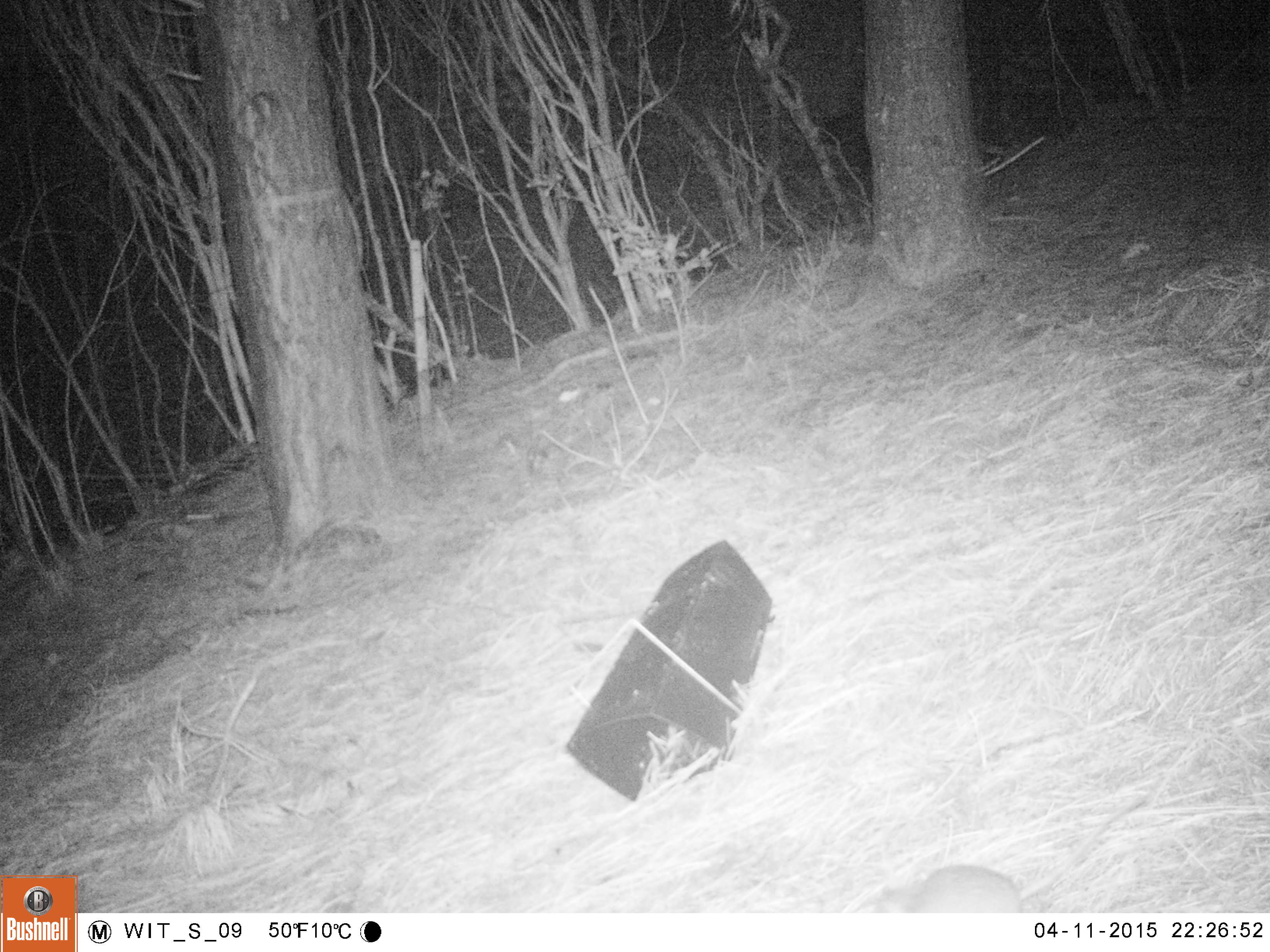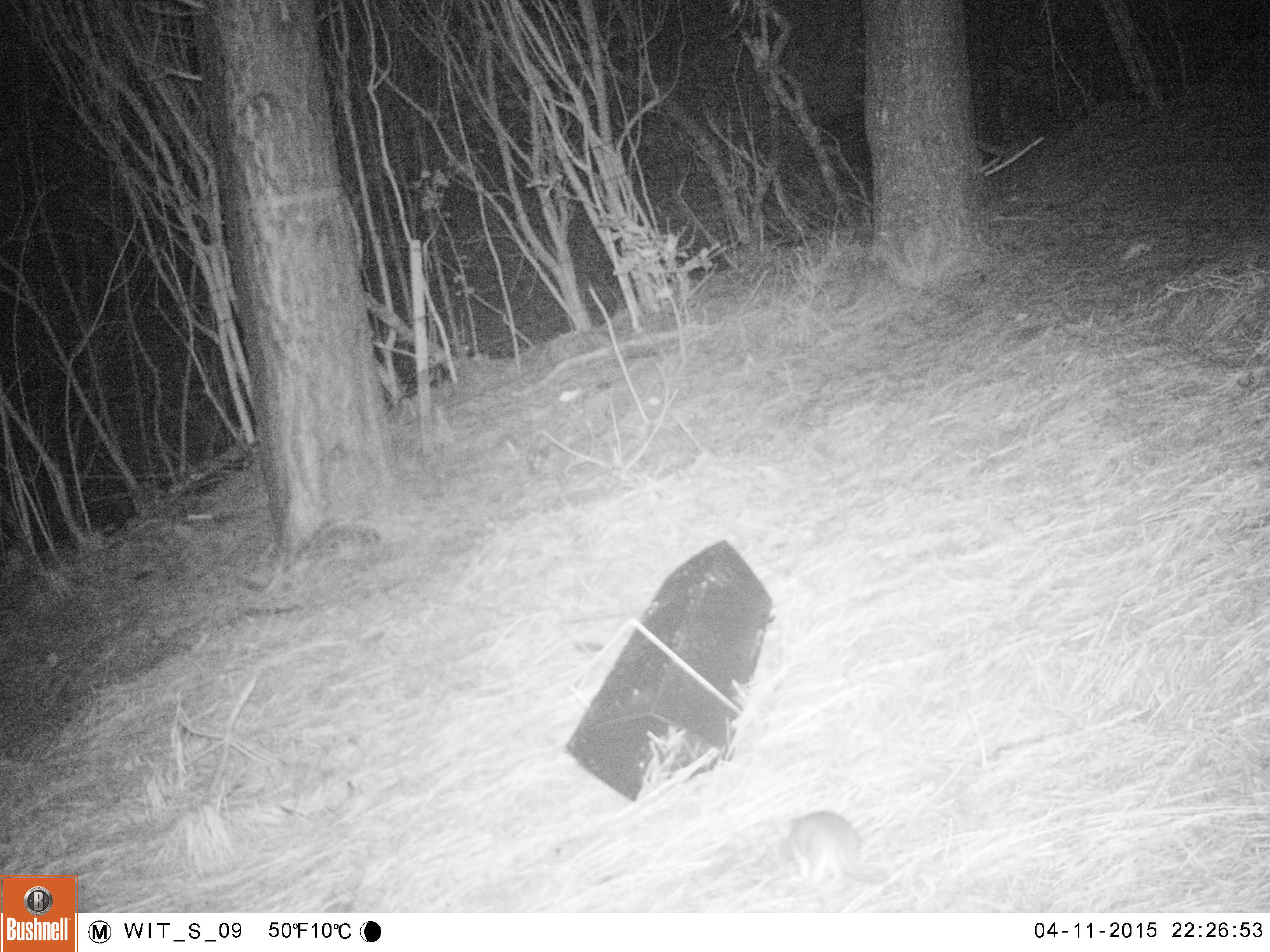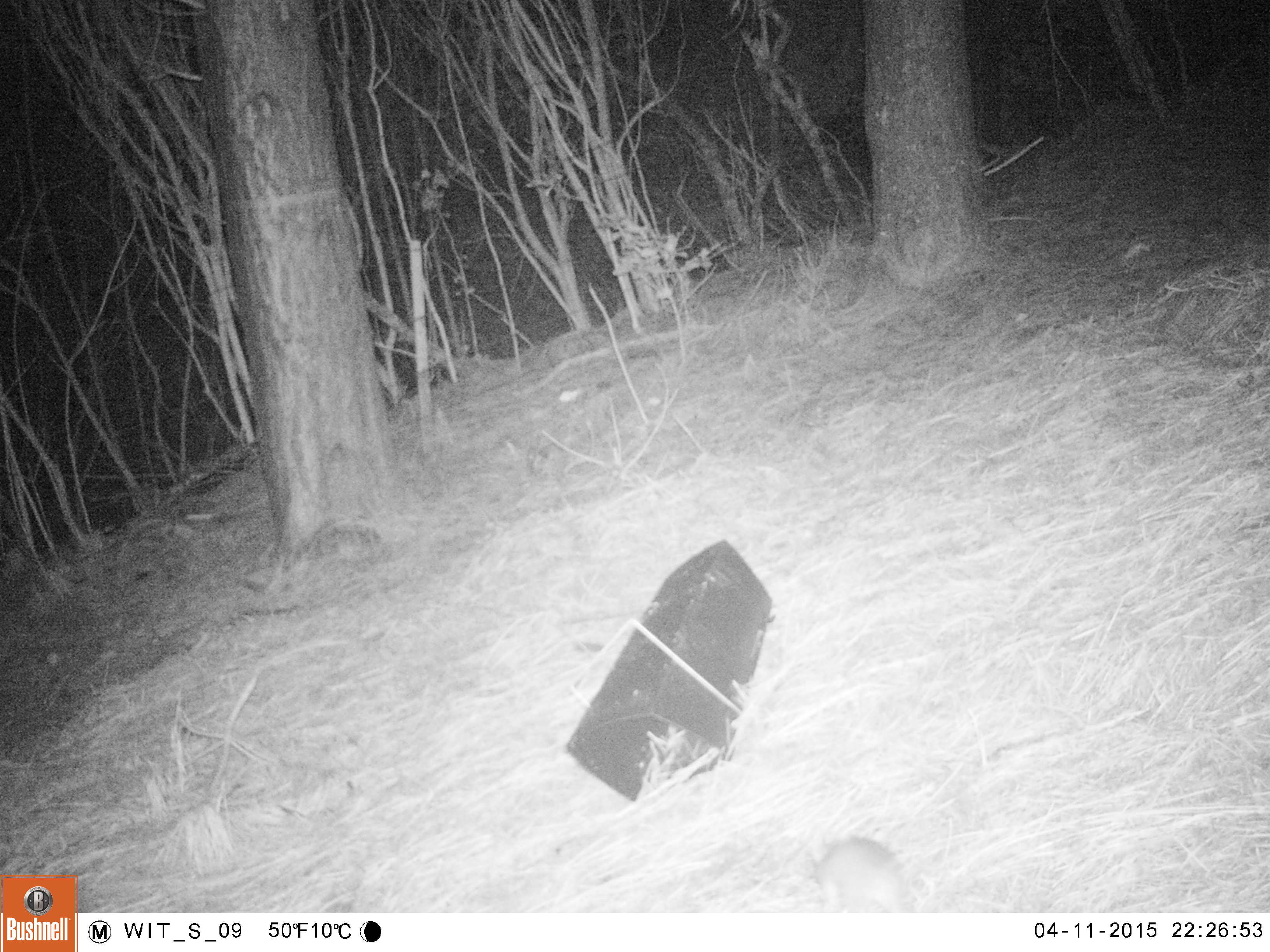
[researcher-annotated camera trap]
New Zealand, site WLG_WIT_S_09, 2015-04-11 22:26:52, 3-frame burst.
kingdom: Animalia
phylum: Chordata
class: Mammalia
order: Rodentia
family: Muridae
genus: Rattus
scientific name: Rattus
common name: rat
Rat (Rattus).